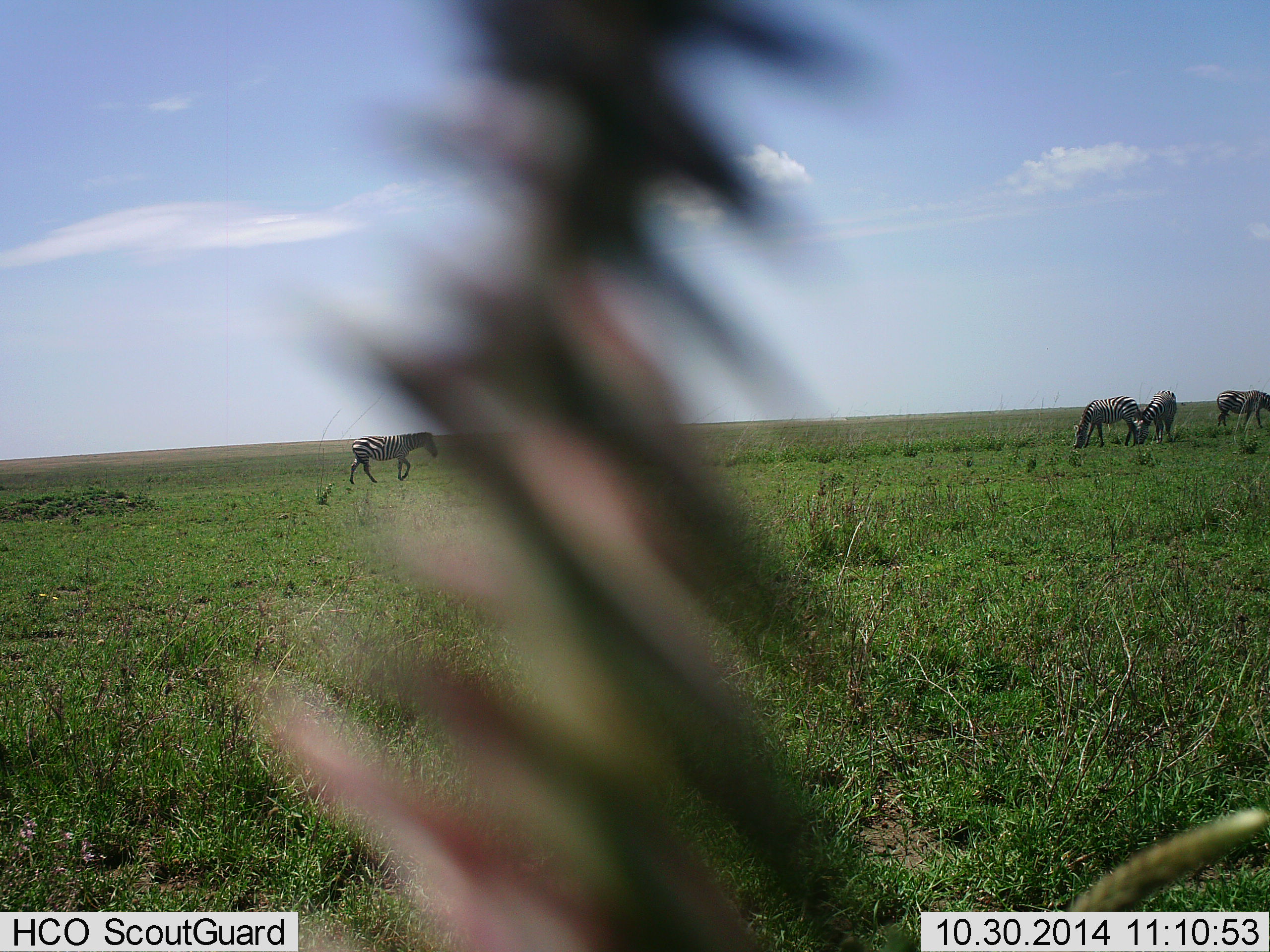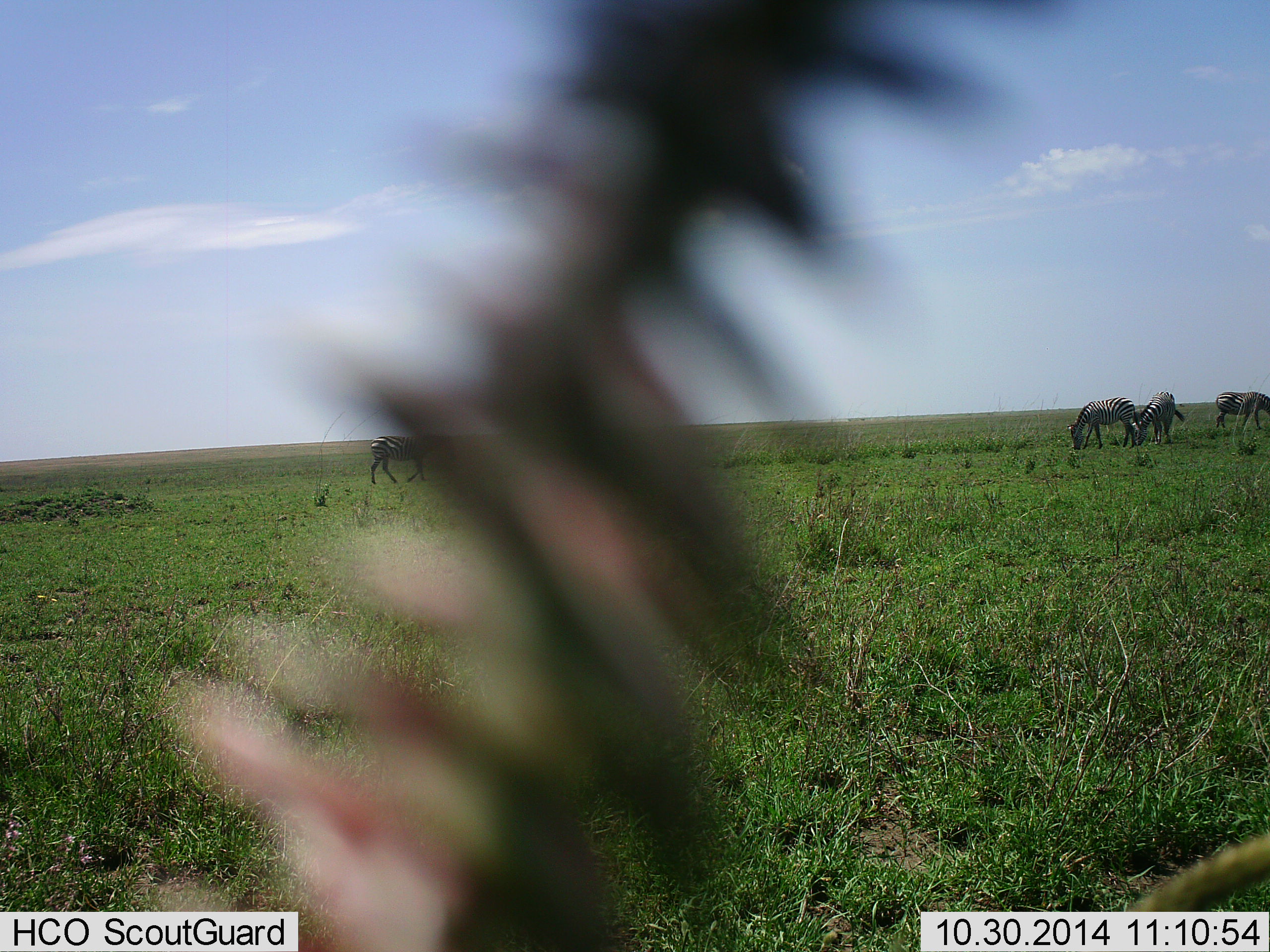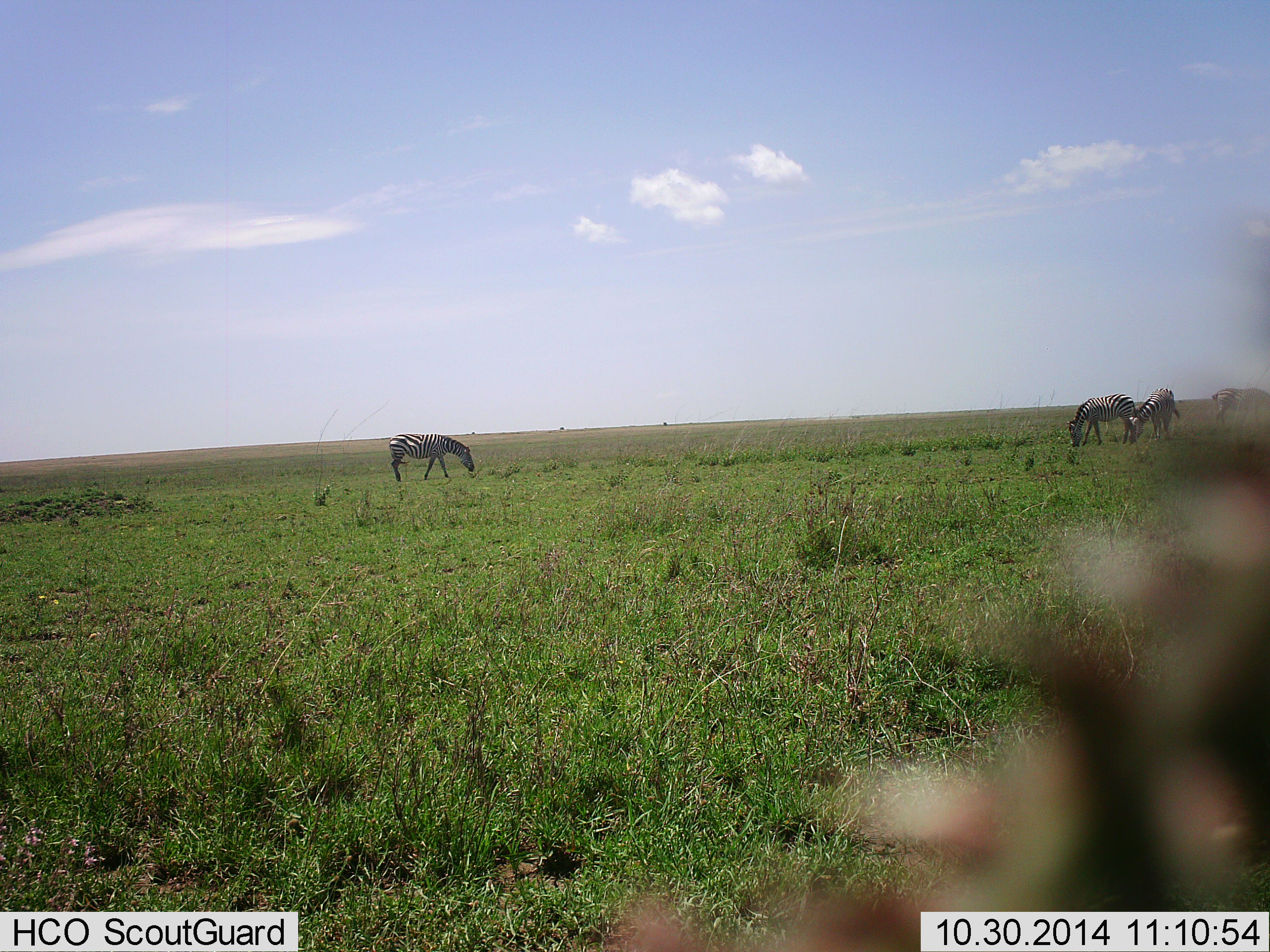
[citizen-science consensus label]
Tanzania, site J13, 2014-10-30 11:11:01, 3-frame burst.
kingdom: Animalia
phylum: Chordata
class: Mammalia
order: Perissodactyla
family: Equidae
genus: Equus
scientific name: Equus quagga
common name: plains zebra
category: zebra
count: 4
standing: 20%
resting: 0%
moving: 50%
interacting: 0%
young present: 0%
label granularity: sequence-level